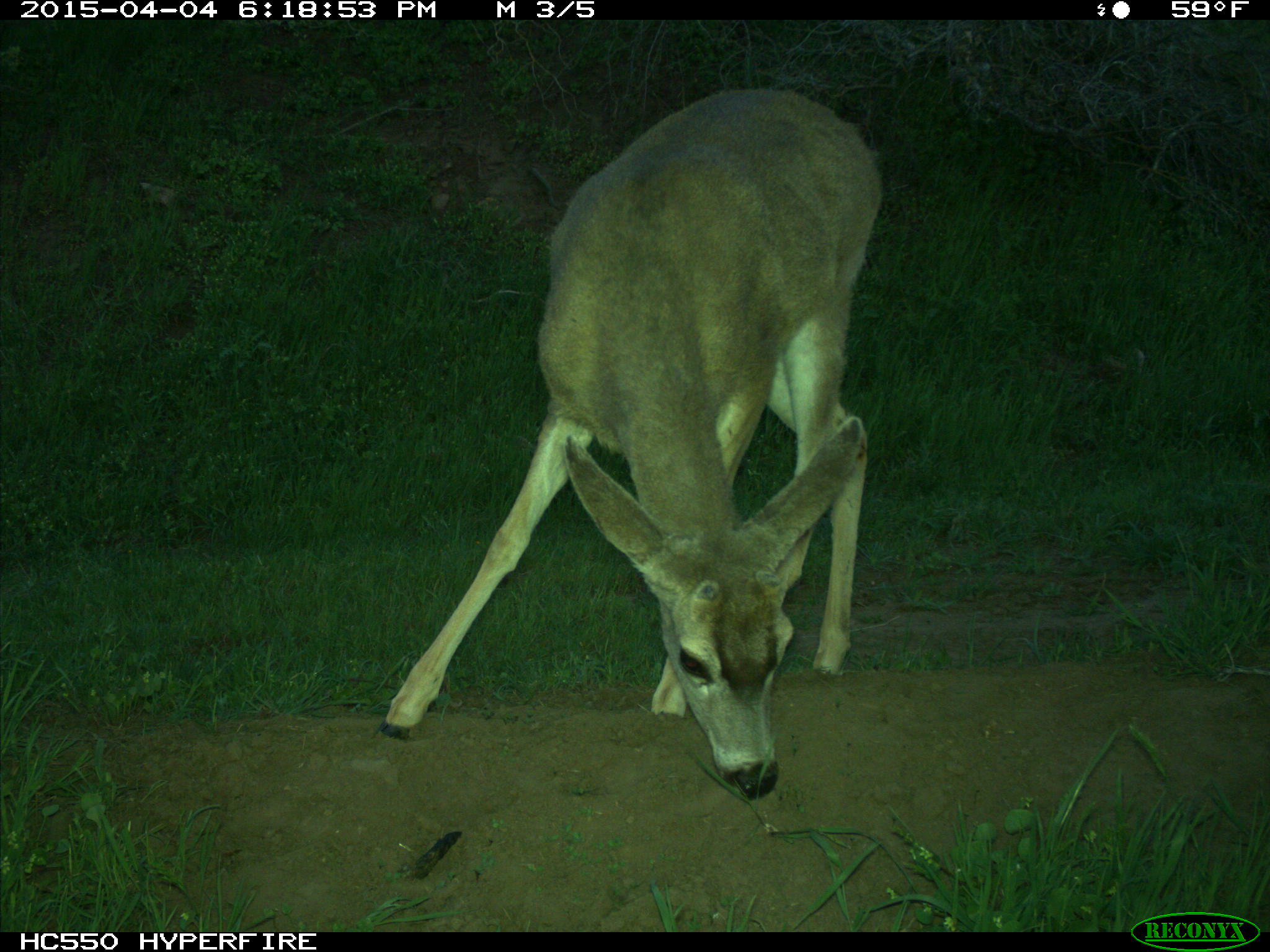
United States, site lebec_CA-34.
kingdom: Animalia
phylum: Chordata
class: Mammalia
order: Artiodactyla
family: Cervidae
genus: Odocoileus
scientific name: Odocoileus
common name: deer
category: unidentified deer